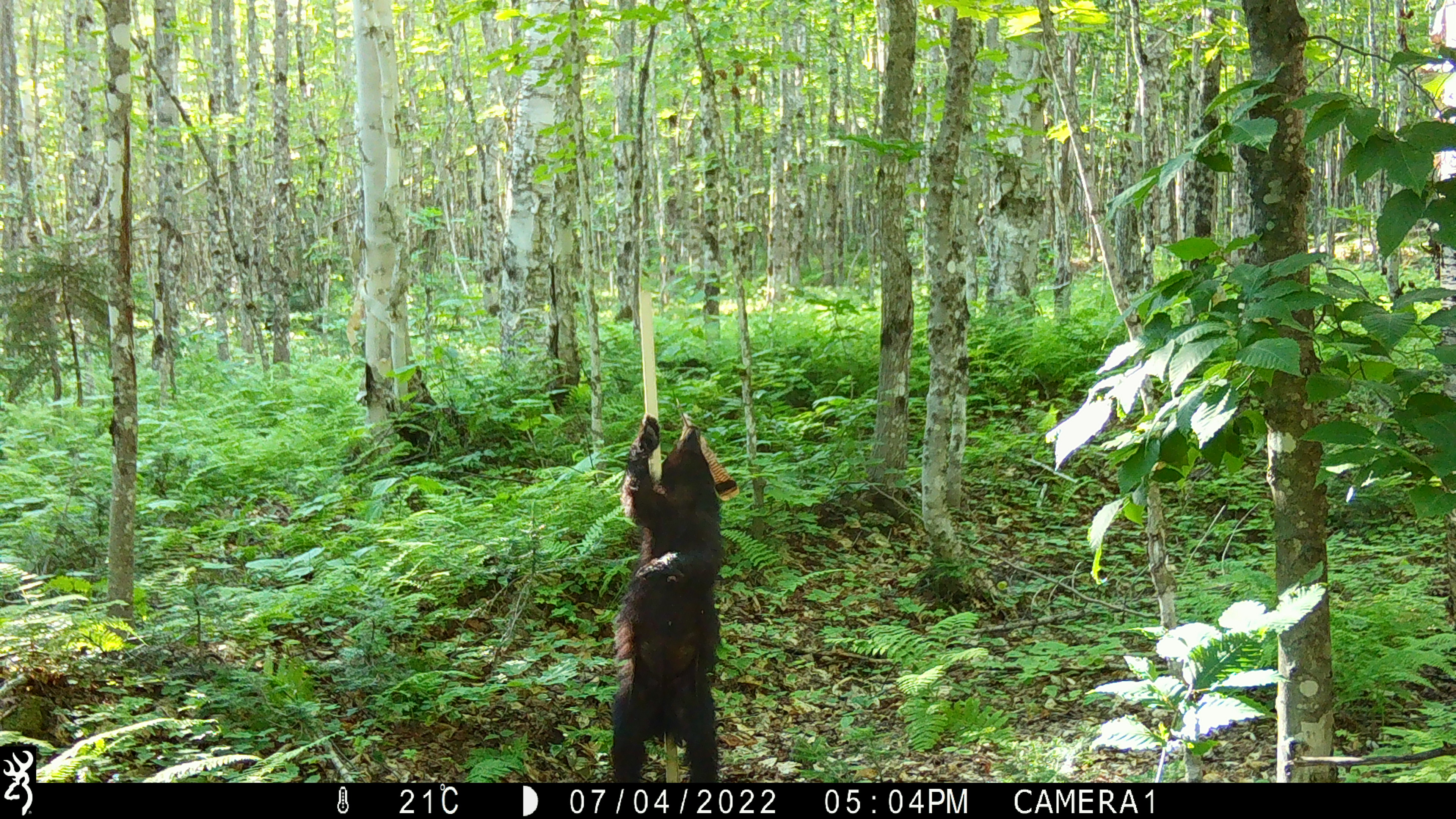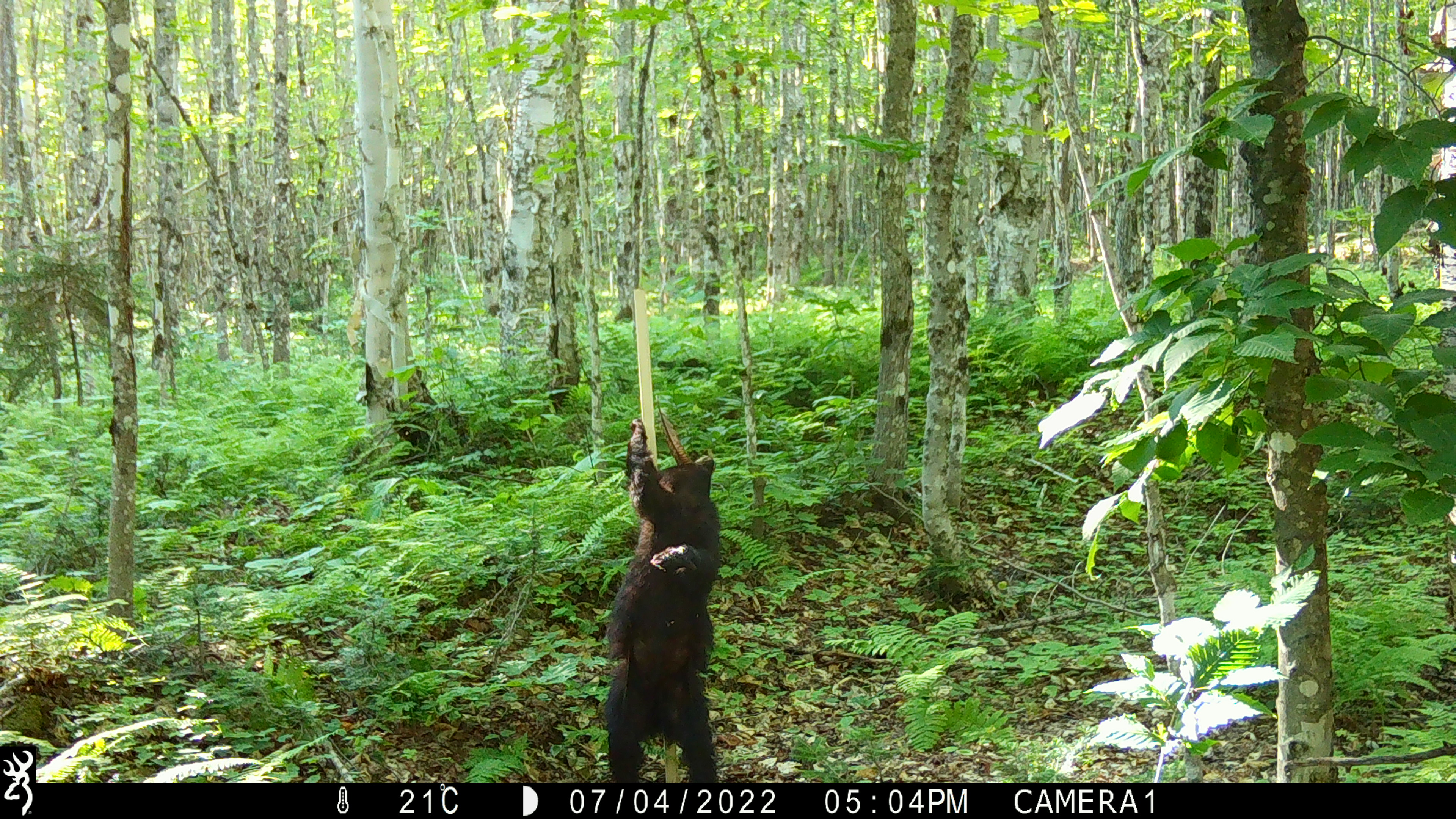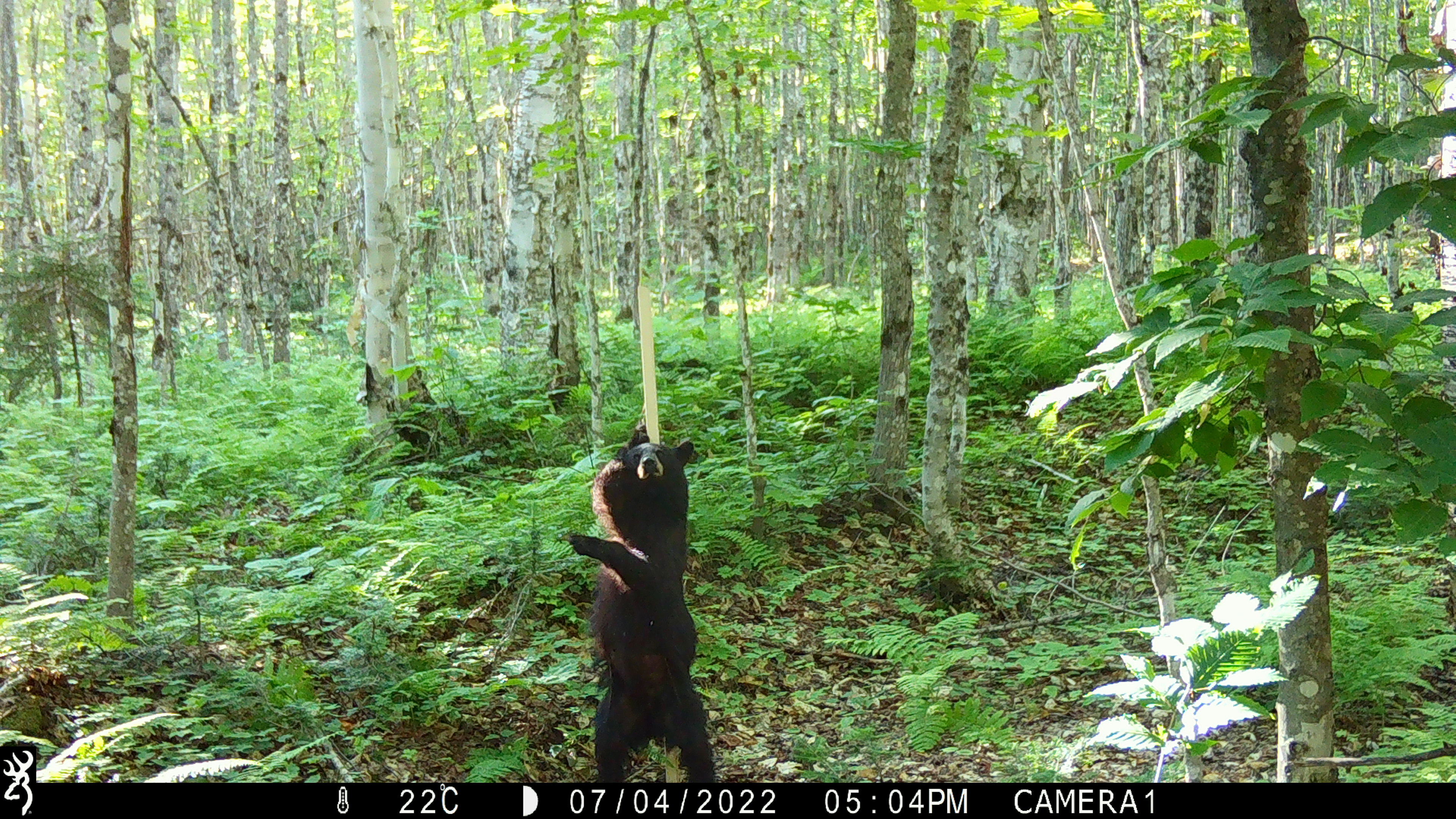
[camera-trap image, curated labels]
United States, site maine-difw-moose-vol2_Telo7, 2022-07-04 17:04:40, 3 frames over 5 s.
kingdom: Animalia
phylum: Chordata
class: Mammalia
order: Carnivora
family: Ursidae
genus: Ursus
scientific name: Ursus americanus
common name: black bear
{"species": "black bear (Ursus americanus)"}